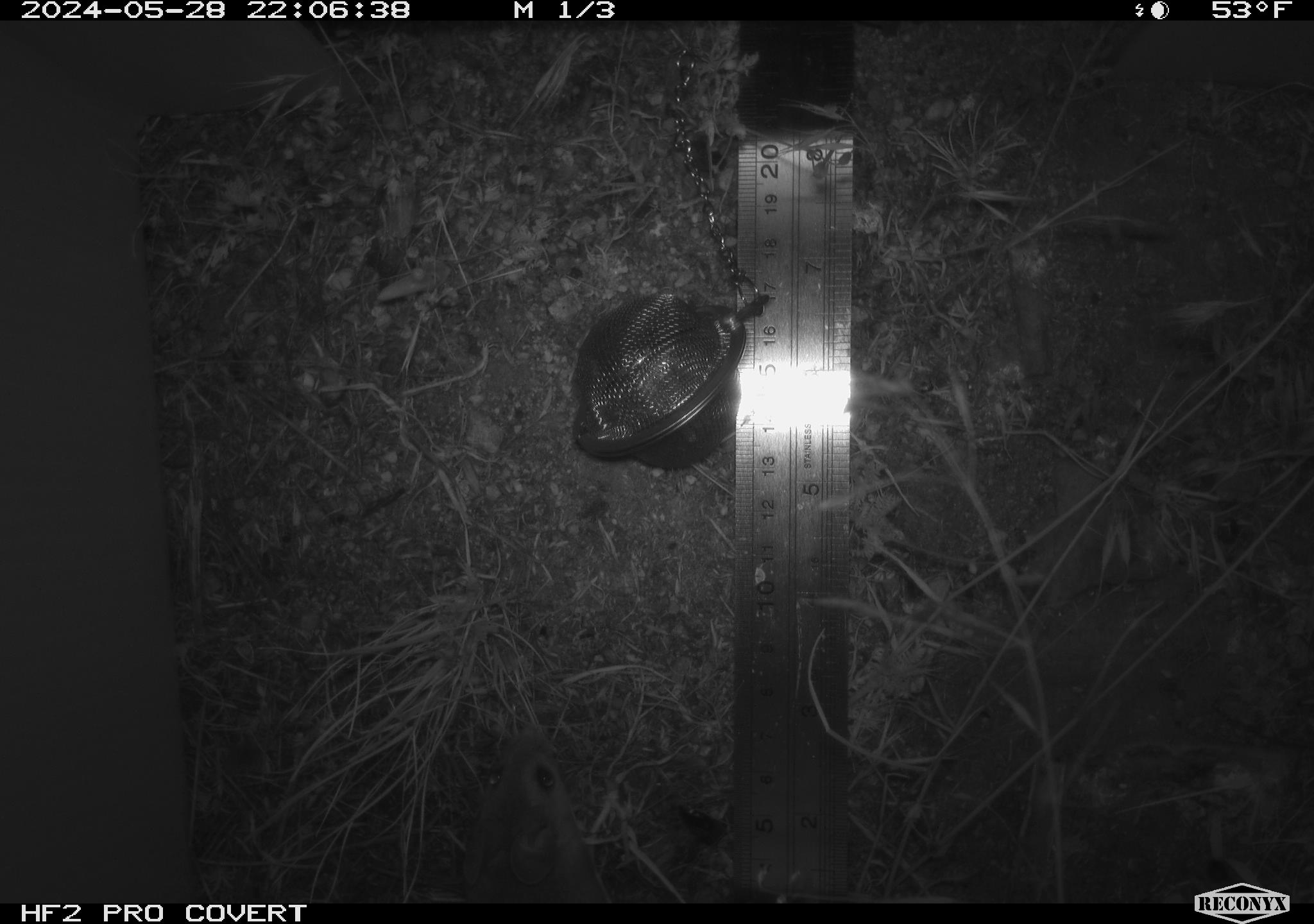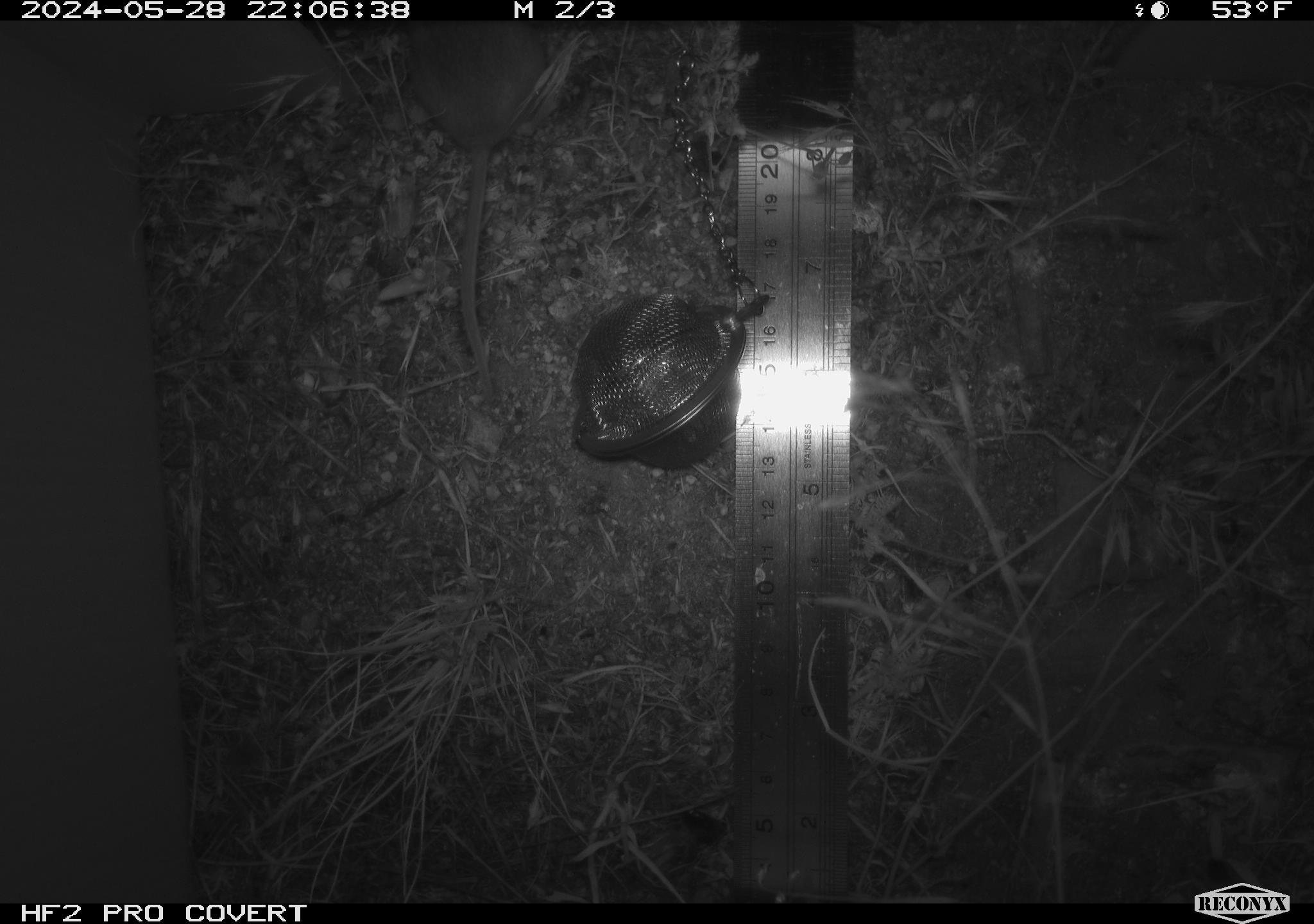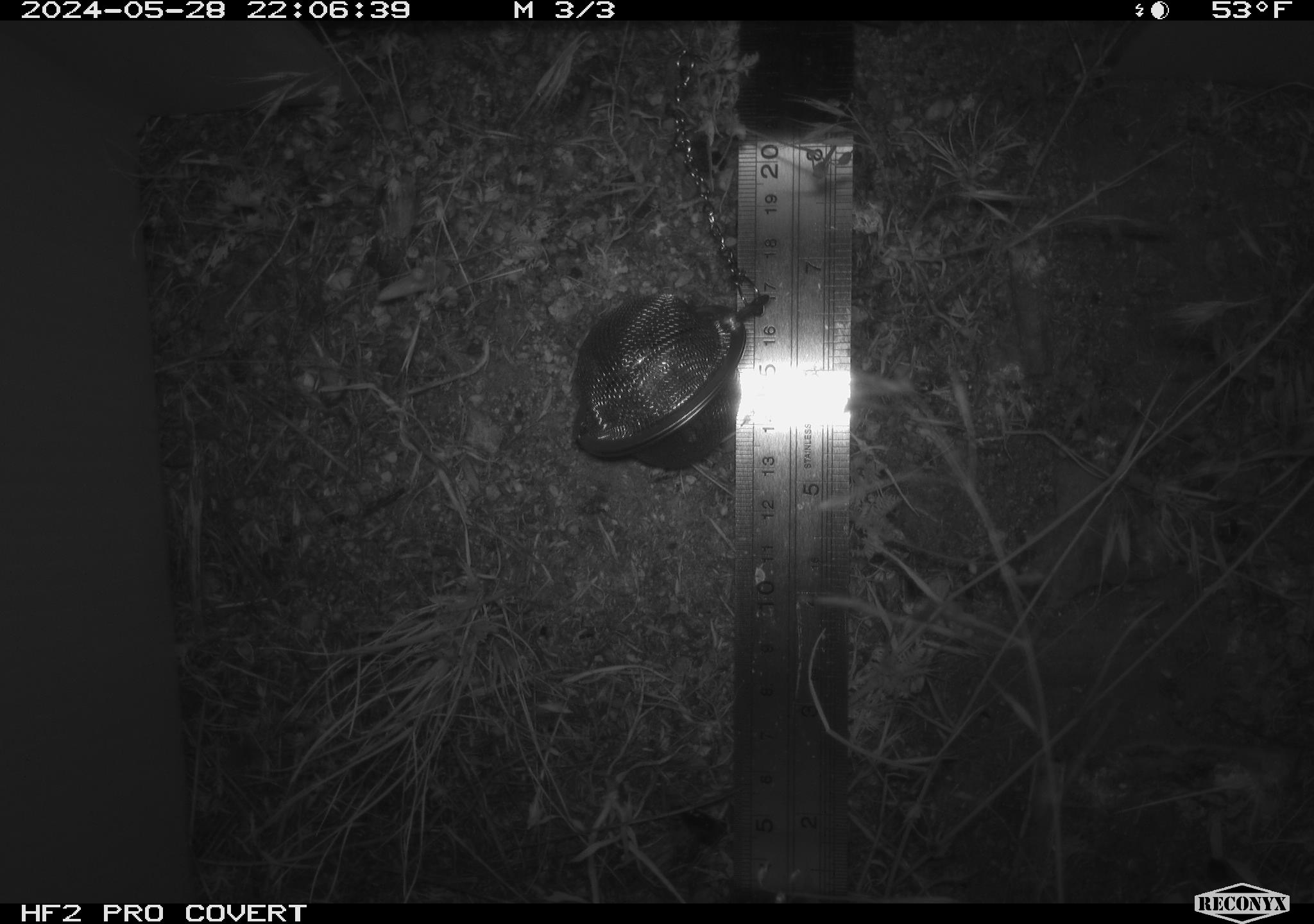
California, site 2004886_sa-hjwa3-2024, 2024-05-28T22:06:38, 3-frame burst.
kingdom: Animalia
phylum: Chordata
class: Mammalia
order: Rodentia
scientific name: Rodentia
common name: rodent